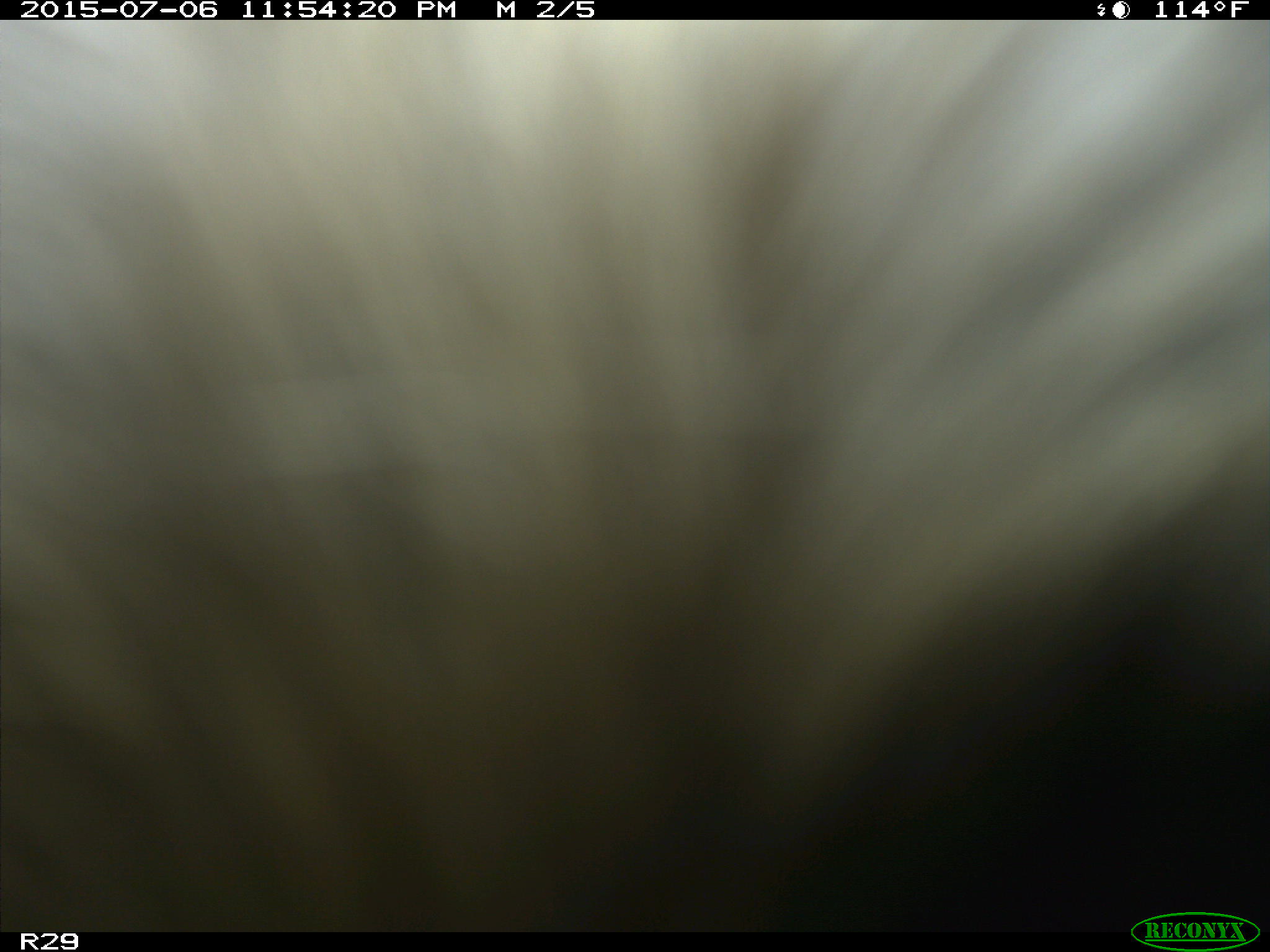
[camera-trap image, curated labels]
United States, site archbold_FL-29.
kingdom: Animalia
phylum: Chordata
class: Mammalia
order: Artiodactyla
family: Bovidae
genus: Bos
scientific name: Bos taurus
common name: domestic cow